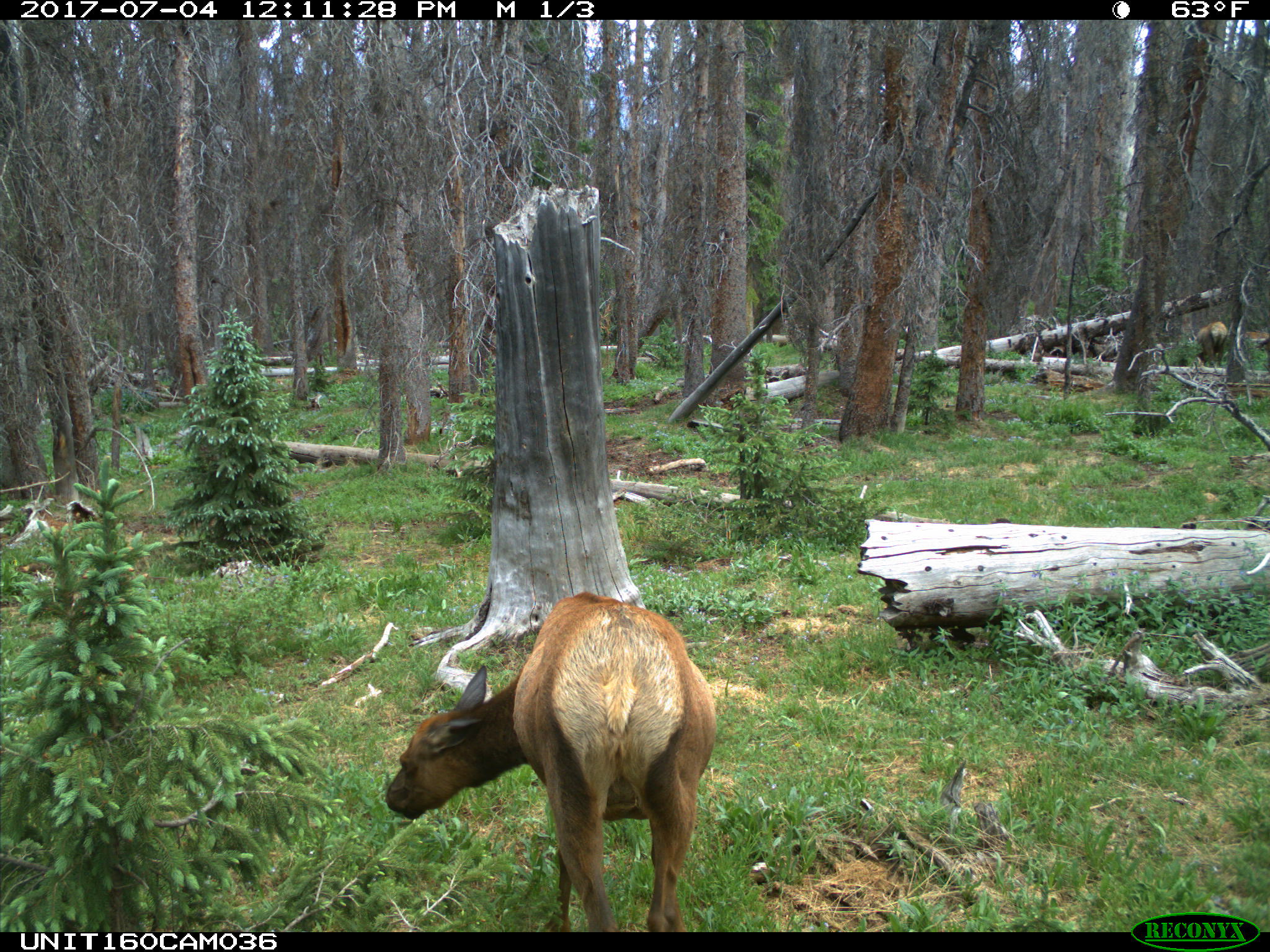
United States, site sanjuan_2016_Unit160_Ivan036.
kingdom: Animalia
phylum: Chordata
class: Mammalia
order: Artiodactyla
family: Cervidae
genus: Cervus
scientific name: Cervus elaphus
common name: red deer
Cervus elaphus (red deer).